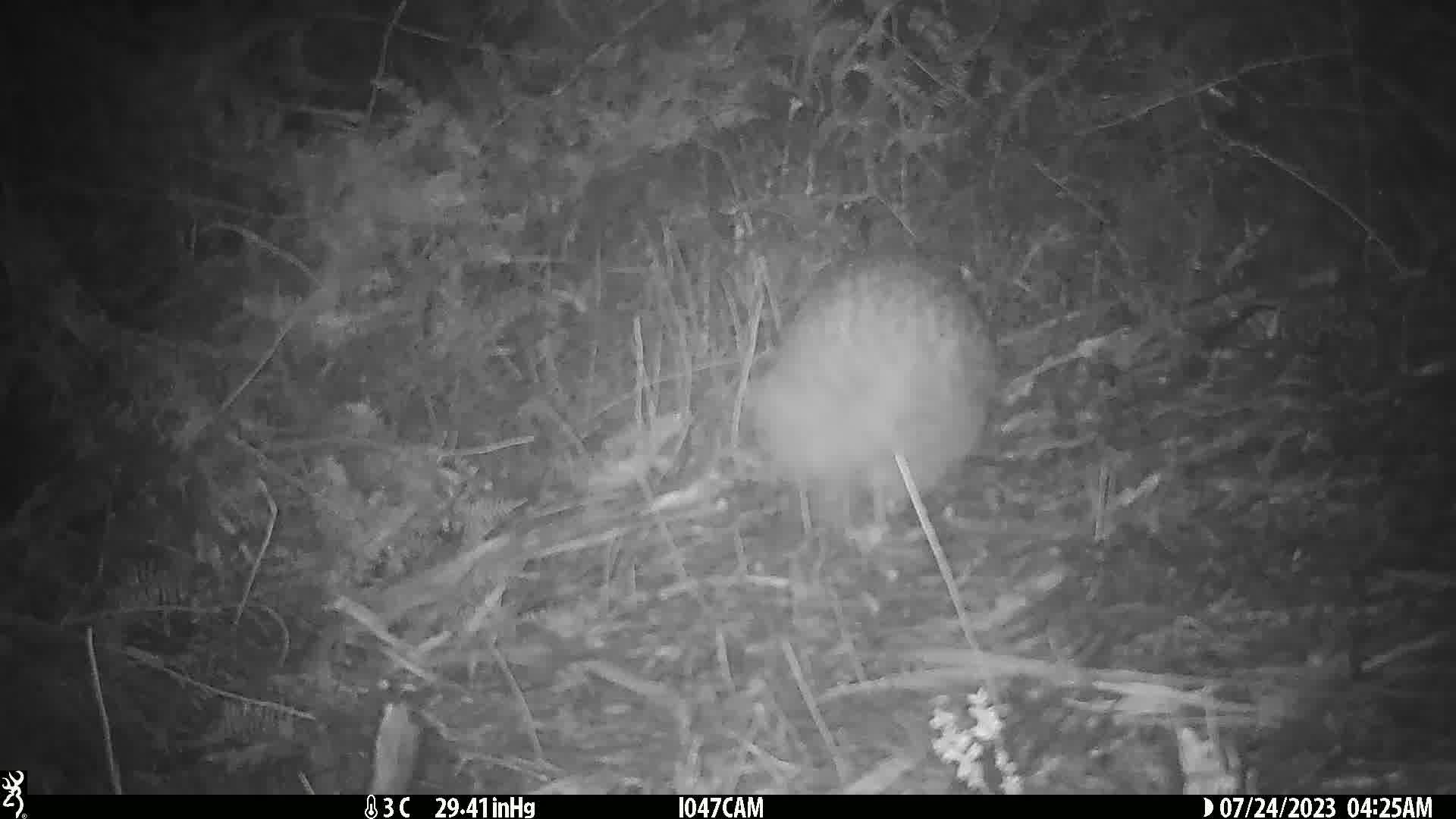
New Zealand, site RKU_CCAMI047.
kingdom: Animalia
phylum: Chordata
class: Aves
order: Apterygiformes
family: Apterygidae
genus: Apteryx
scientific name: Apteryx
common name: kiwi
Kiwi (Apteryx).